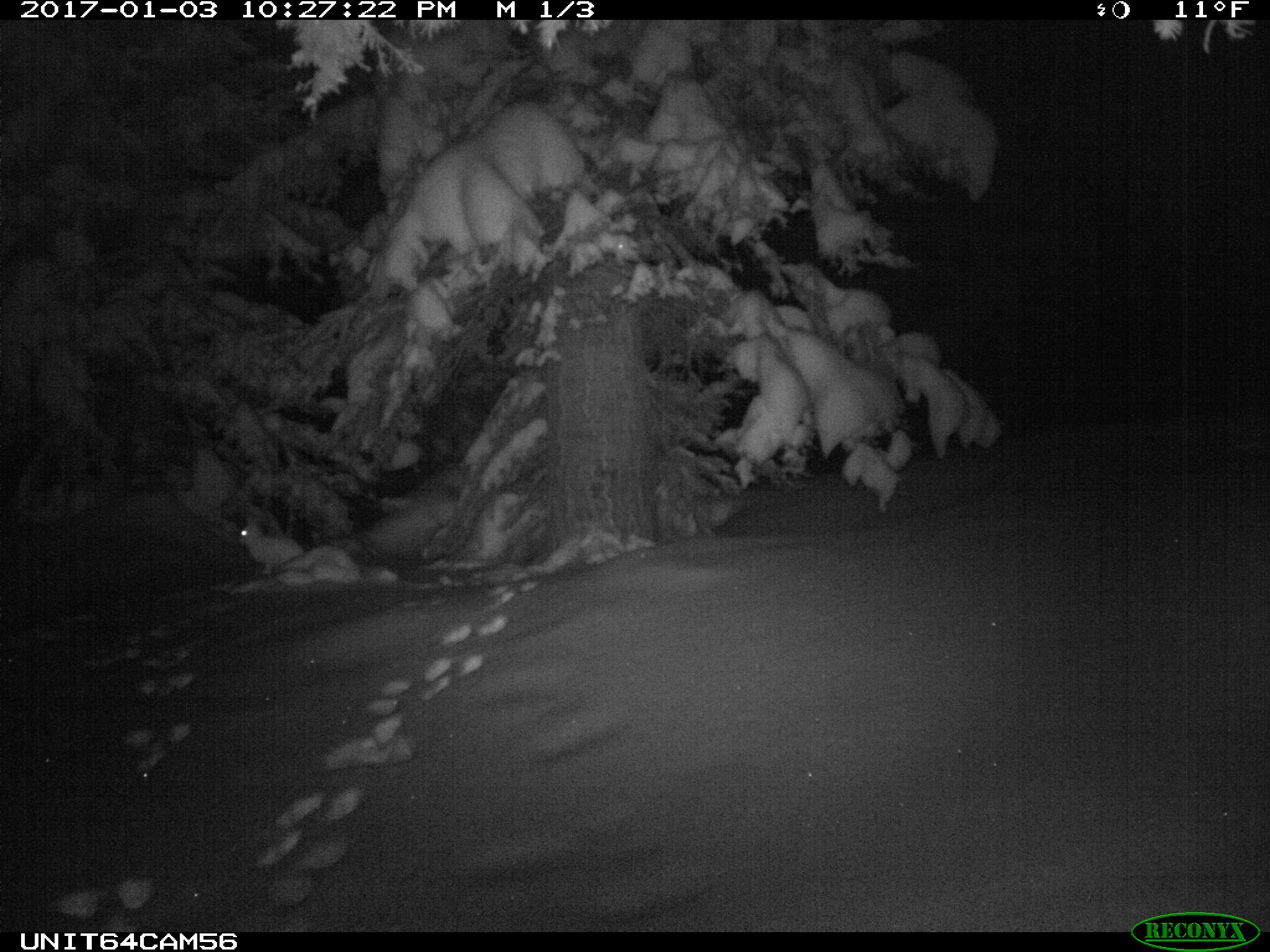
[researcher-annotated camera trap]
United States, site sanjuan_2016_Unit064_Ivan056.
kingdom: Animalia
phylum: Chordata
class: Mammalia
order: Lagomorpha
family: Leporidae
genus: Lepus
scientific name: Lepus americanus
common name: snowshoe hare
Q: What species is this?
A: Lepus americanus (snowshoe hare).